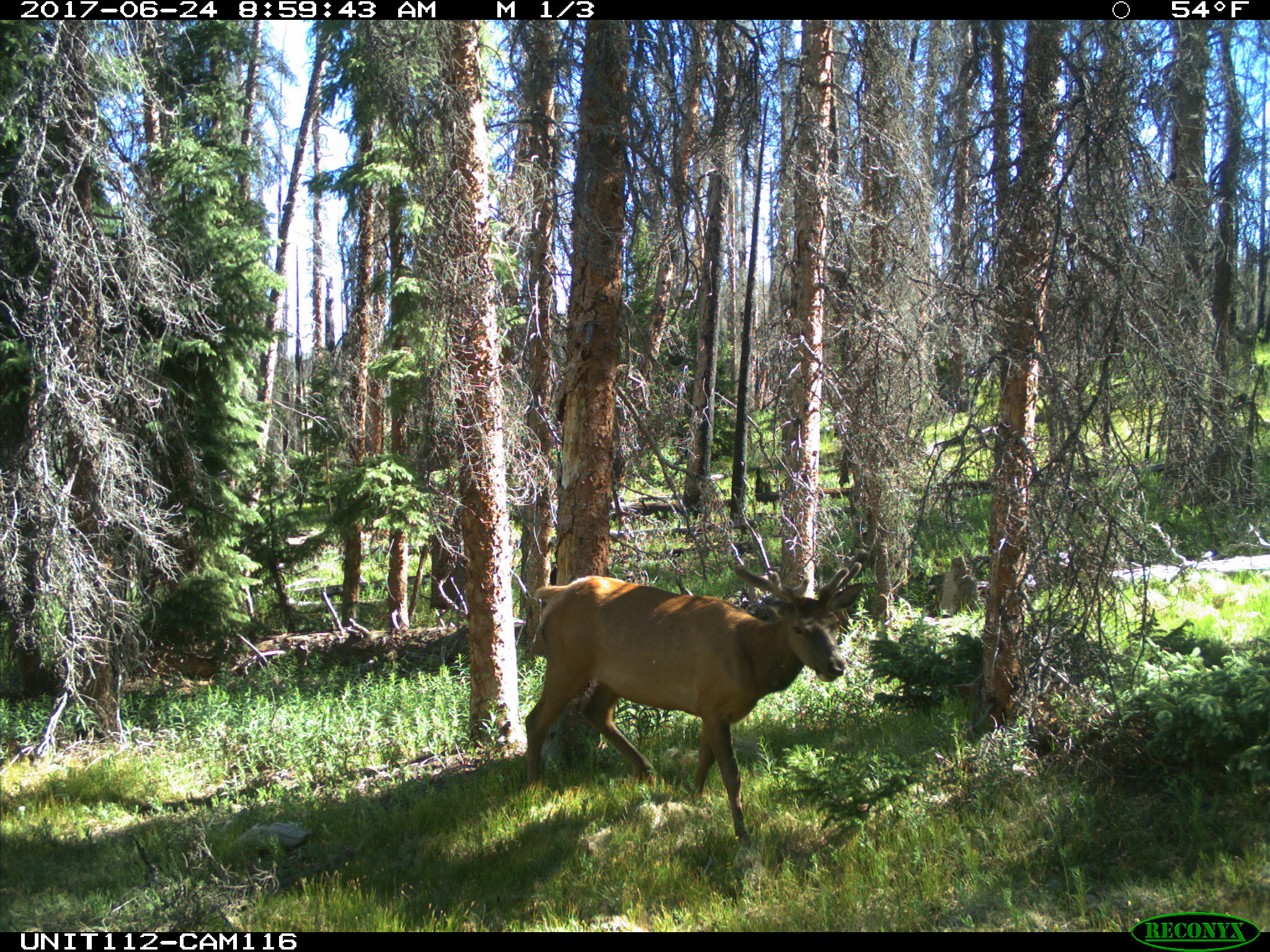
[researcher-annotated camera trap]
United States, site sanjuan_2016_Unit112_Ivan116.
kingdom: Animalia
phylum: Chordata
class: Mammalia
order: Artiodactyla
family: Cervidae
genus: Cervus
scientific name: Cervus elaphus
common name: red deer